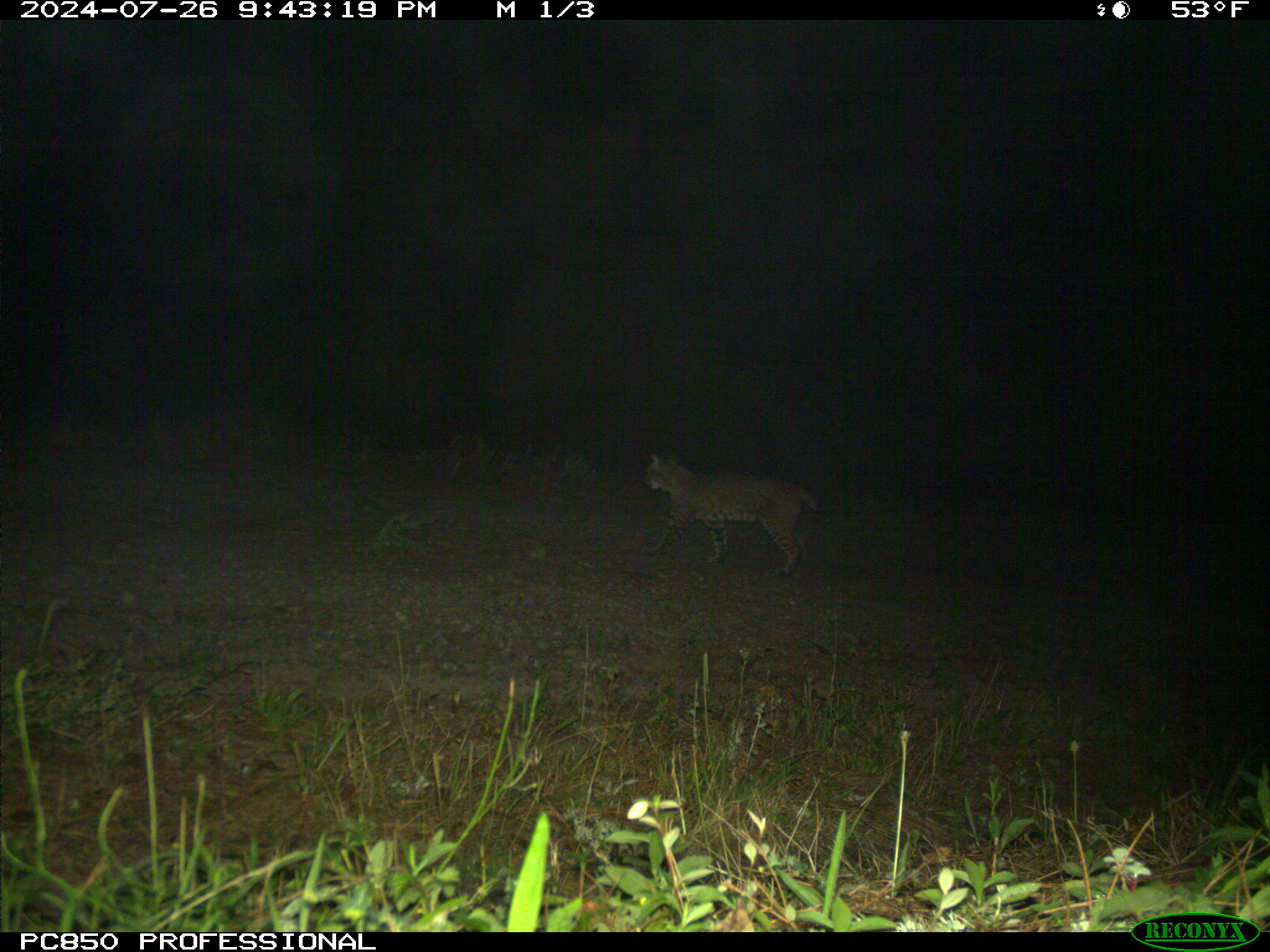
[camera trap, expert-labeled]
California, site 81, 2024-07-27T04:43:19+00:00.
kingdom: Animalia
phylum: Chordata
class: Mammalia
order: Carnivora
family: Felidae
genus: Lynx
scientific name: Lynx rufus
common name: bobcat